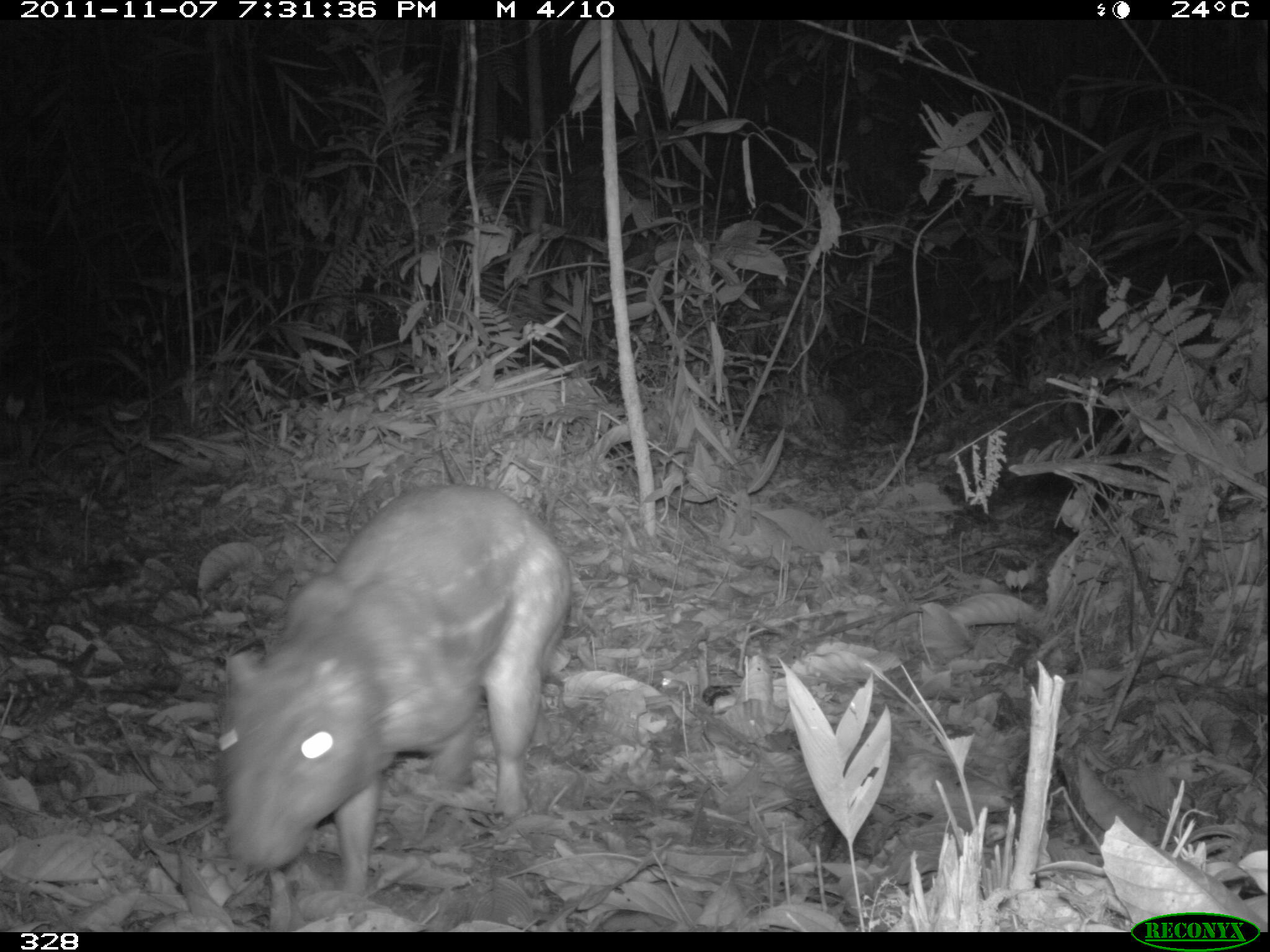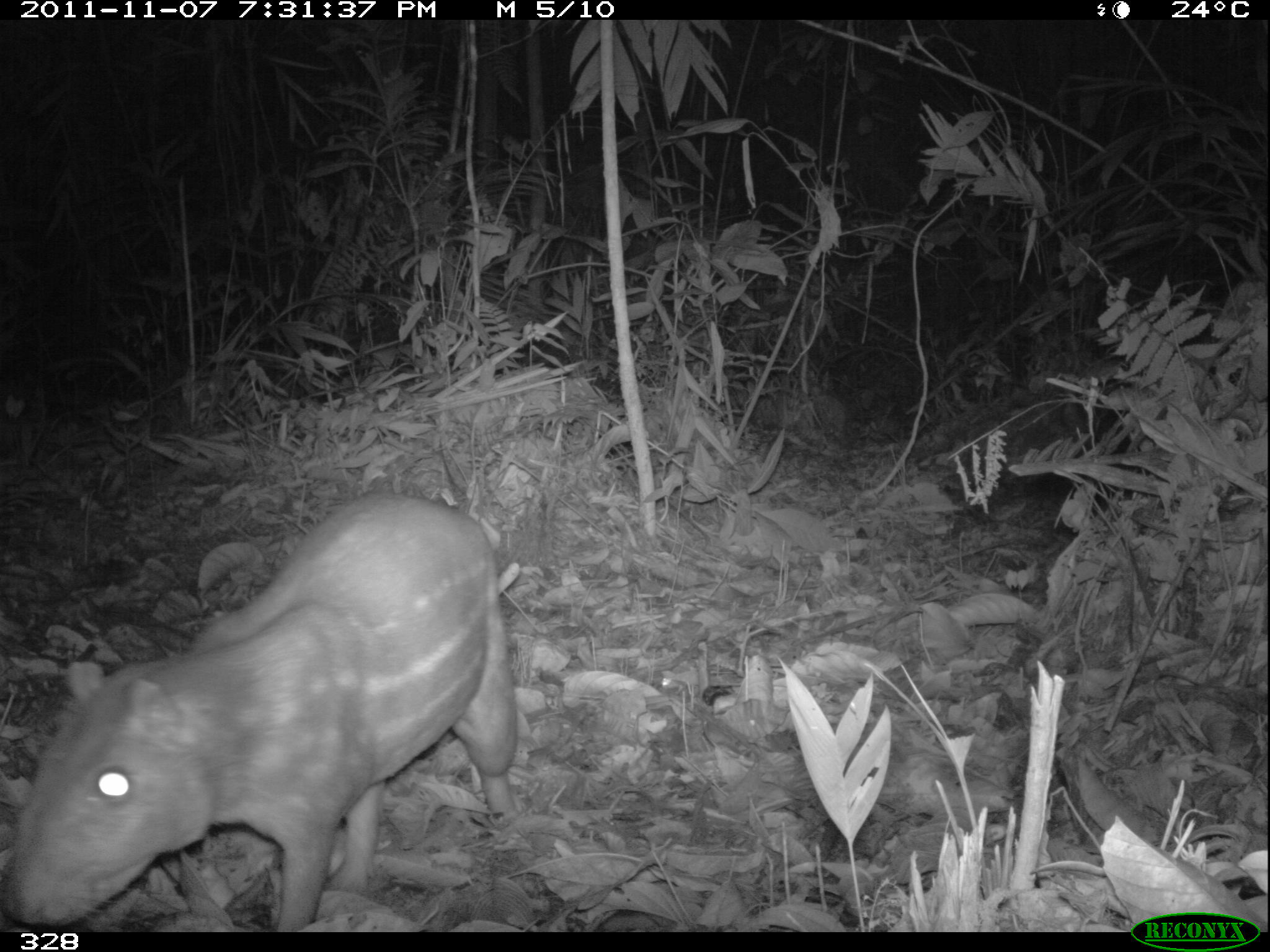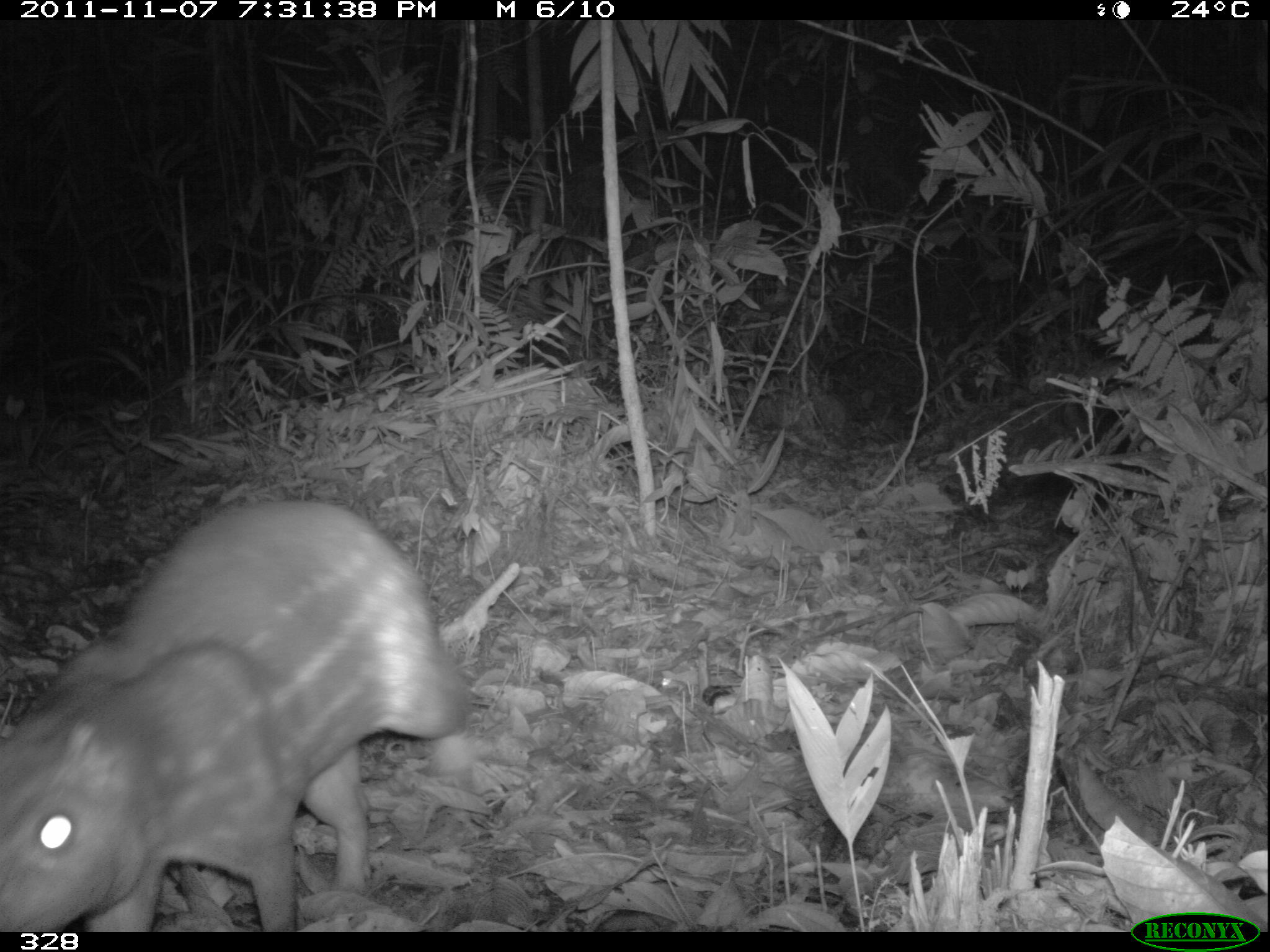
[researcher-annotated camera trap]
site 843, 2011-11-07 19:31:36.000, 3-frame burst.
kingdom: Animalia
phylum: Chordata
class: Mammalia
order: Rodentia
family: Cuniculidae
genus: Cuniculus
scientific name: Cuniculus paca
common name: spotted paca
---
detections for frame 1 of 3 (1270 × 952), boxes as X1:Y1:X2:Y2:
cuniculus paca: 217:486:571:906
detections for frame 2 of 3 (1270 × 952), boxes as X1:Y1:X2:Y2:
cuniculus paca: 2:493:516:931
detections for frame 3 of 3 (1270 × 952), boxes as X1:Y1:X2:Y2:
cuniculus paca: 0:498:477:931